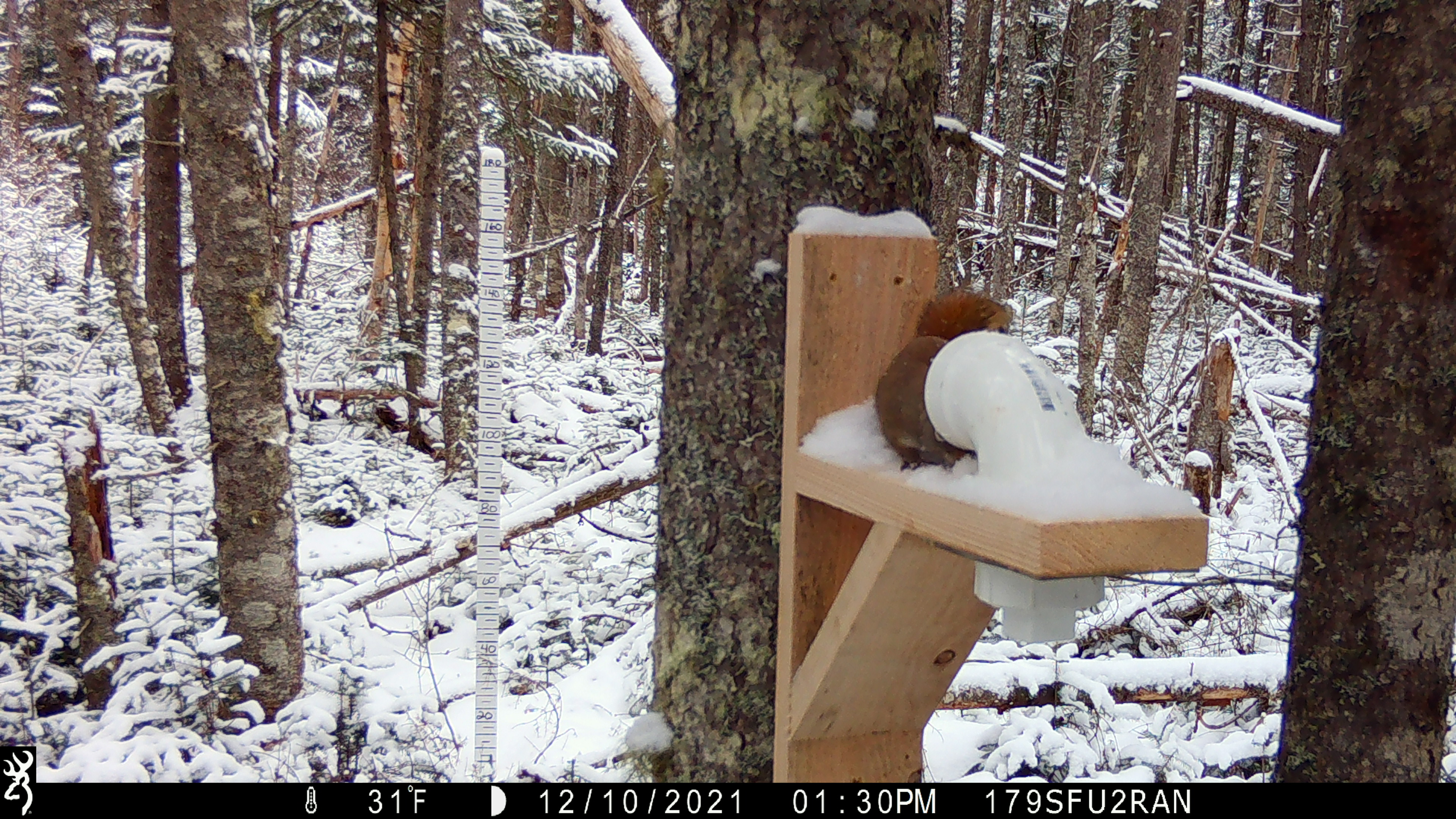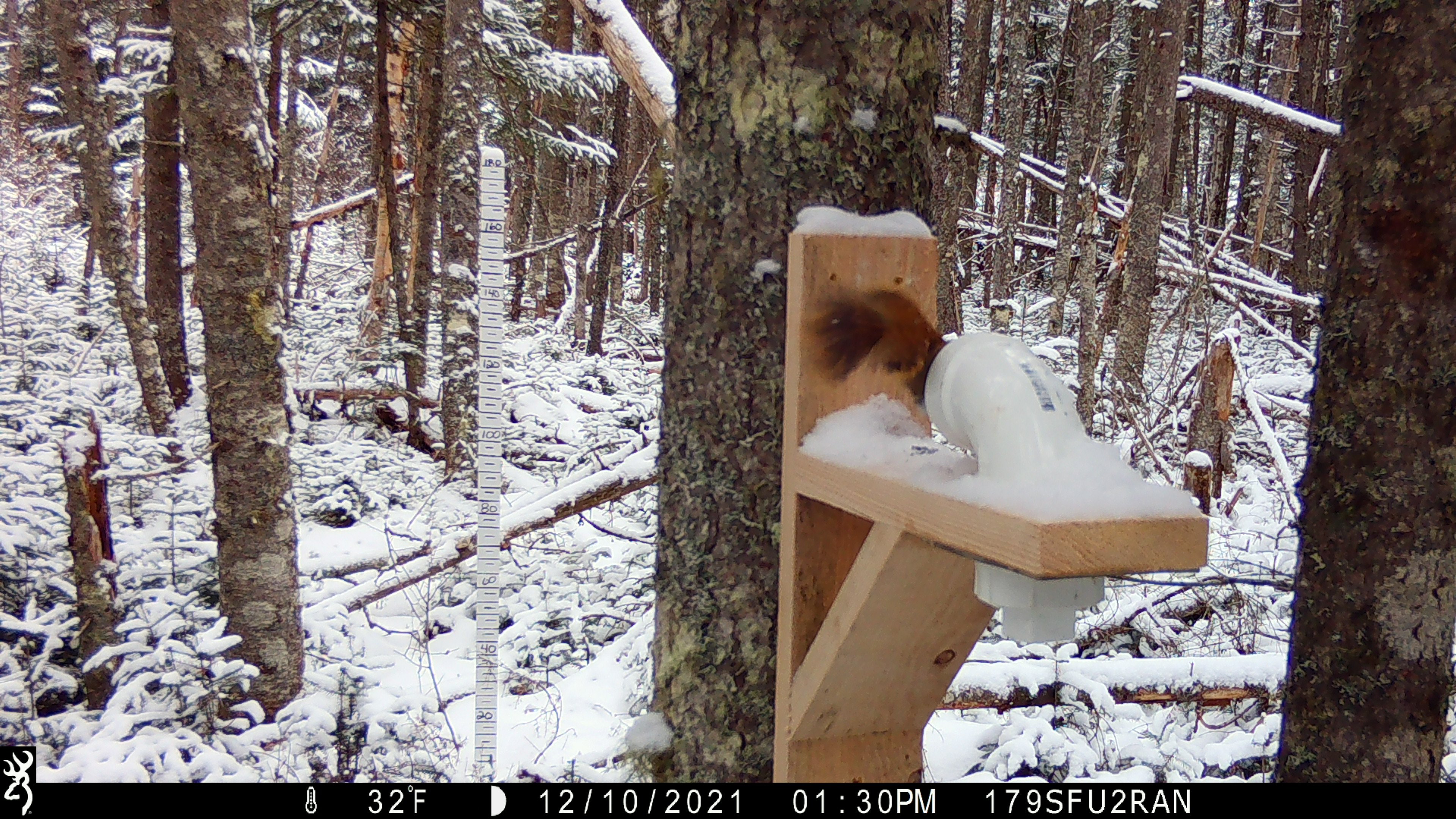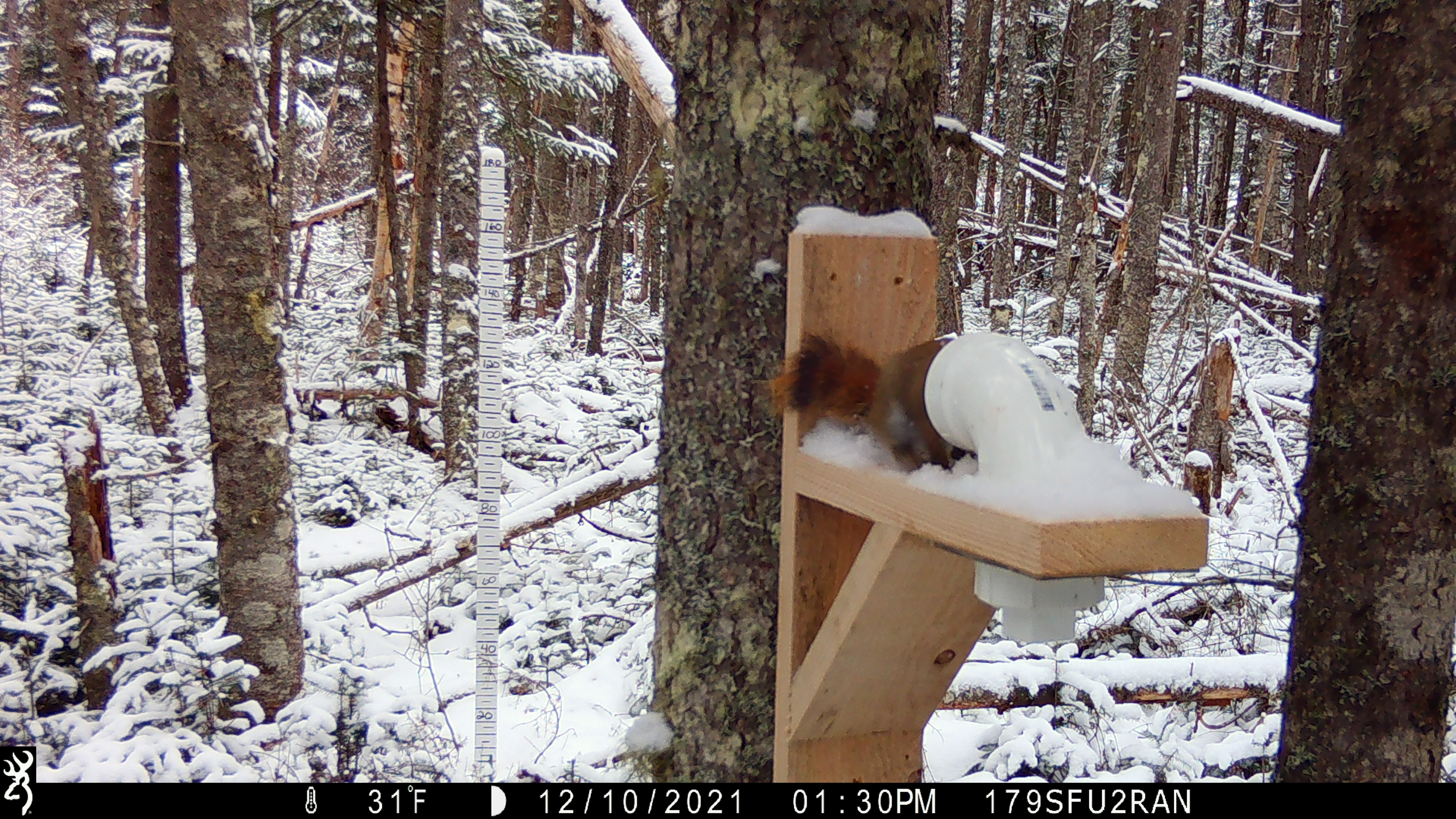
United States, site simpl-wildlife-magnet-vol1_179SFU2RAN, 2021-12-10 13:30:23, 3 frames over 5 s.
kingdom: Animalia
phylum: Chordata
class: Mammalia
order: Rodentia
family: Sciuridae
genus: Tamiasciurus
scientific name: Tamiasciurus hudsonicus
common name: red squirrel